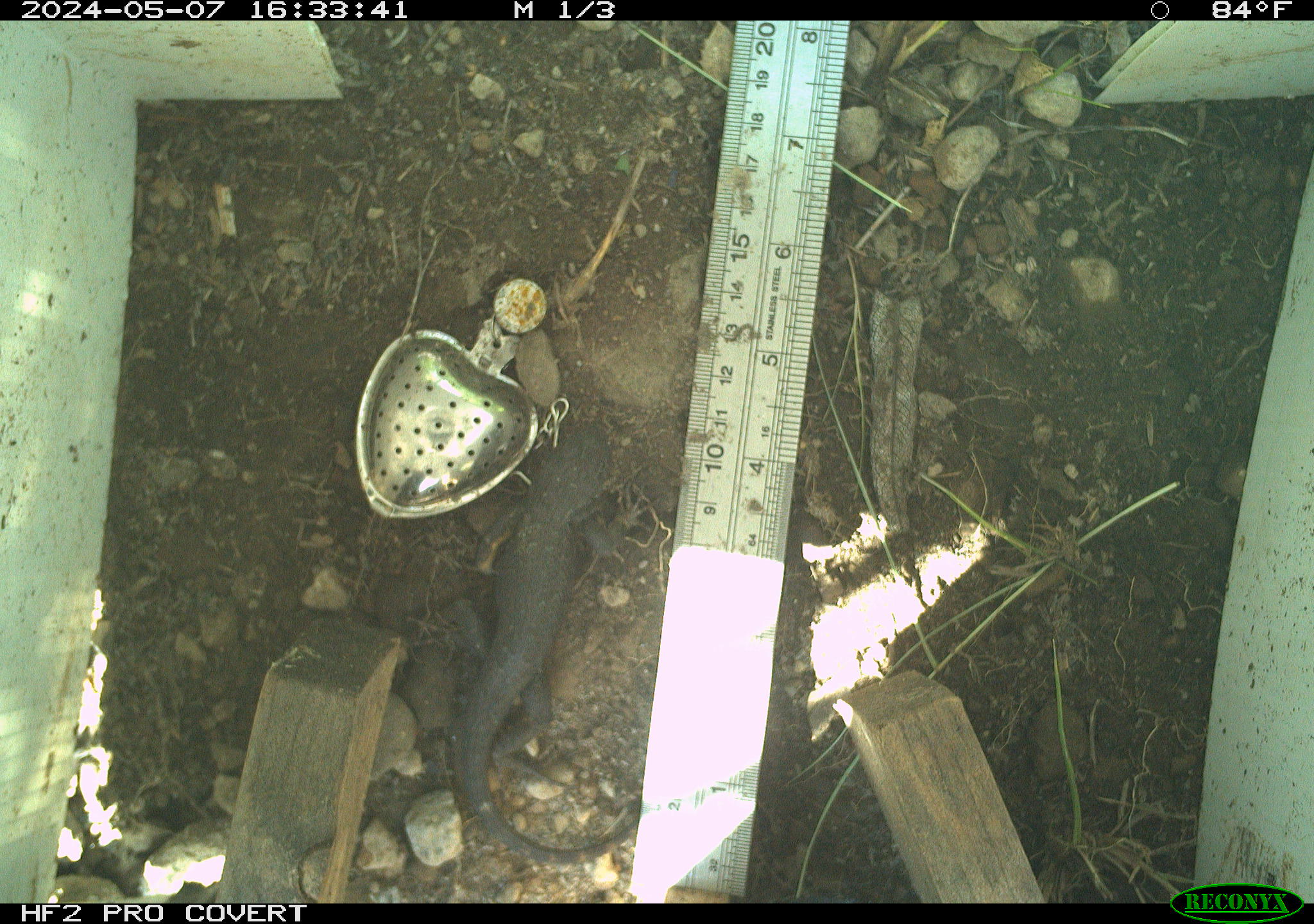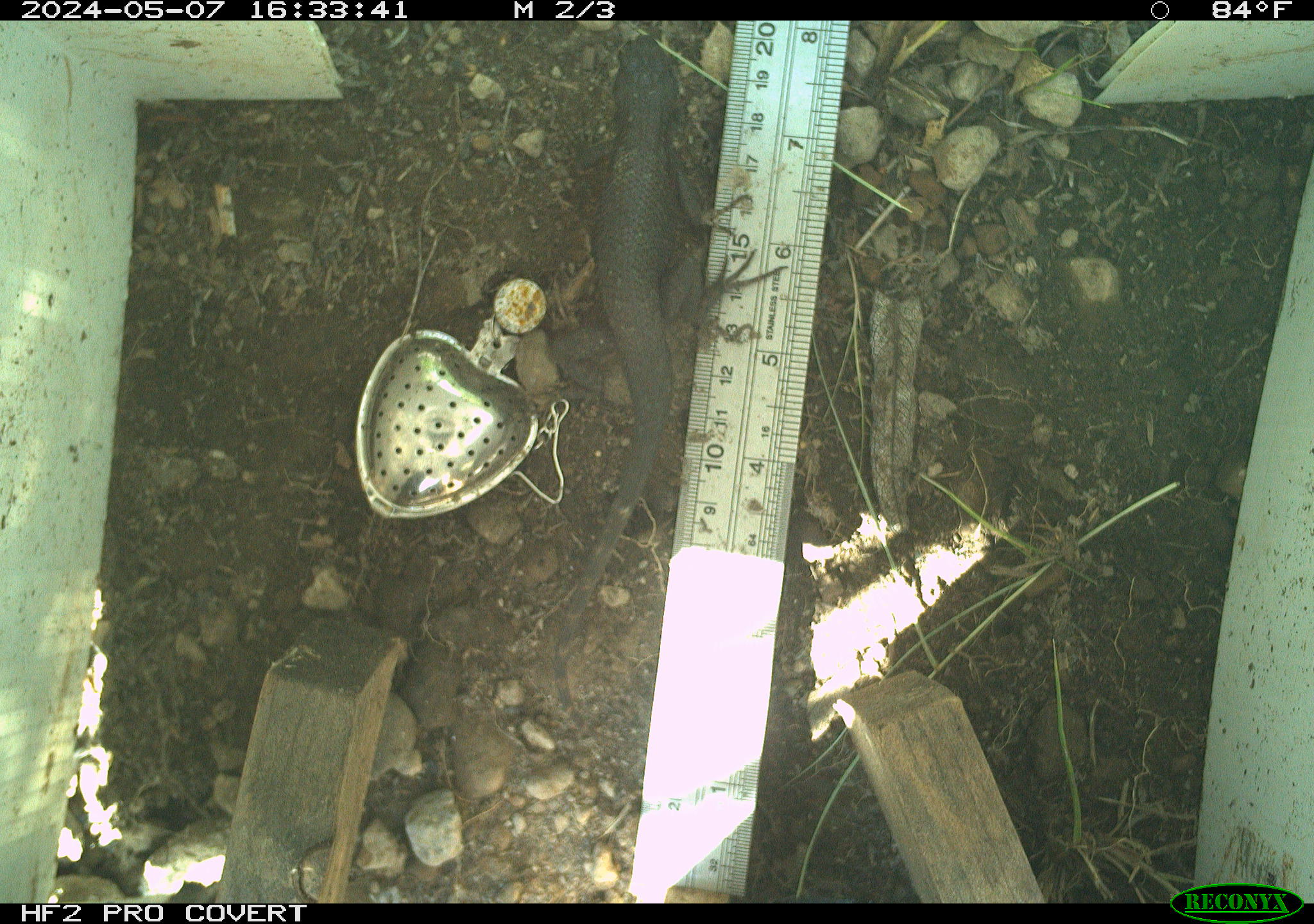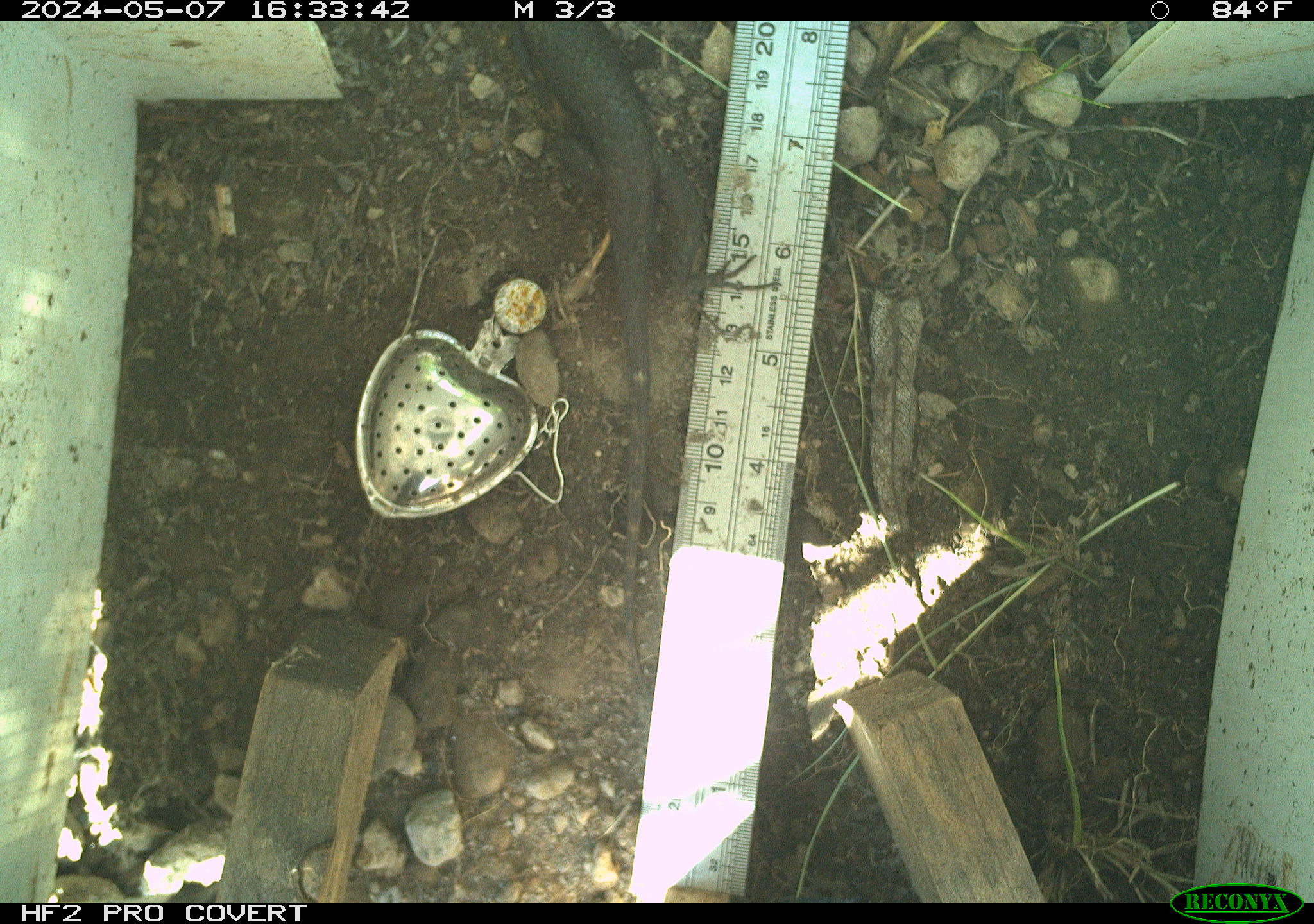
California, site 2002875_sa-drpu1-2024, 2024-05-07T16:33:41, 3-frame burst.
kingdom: Animalia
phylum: Chordata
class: Reptilia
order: Squamata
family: Phrynosomatidae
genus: Sceloporus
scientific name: Sceloporus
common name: spiny lizards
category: sceloporus species